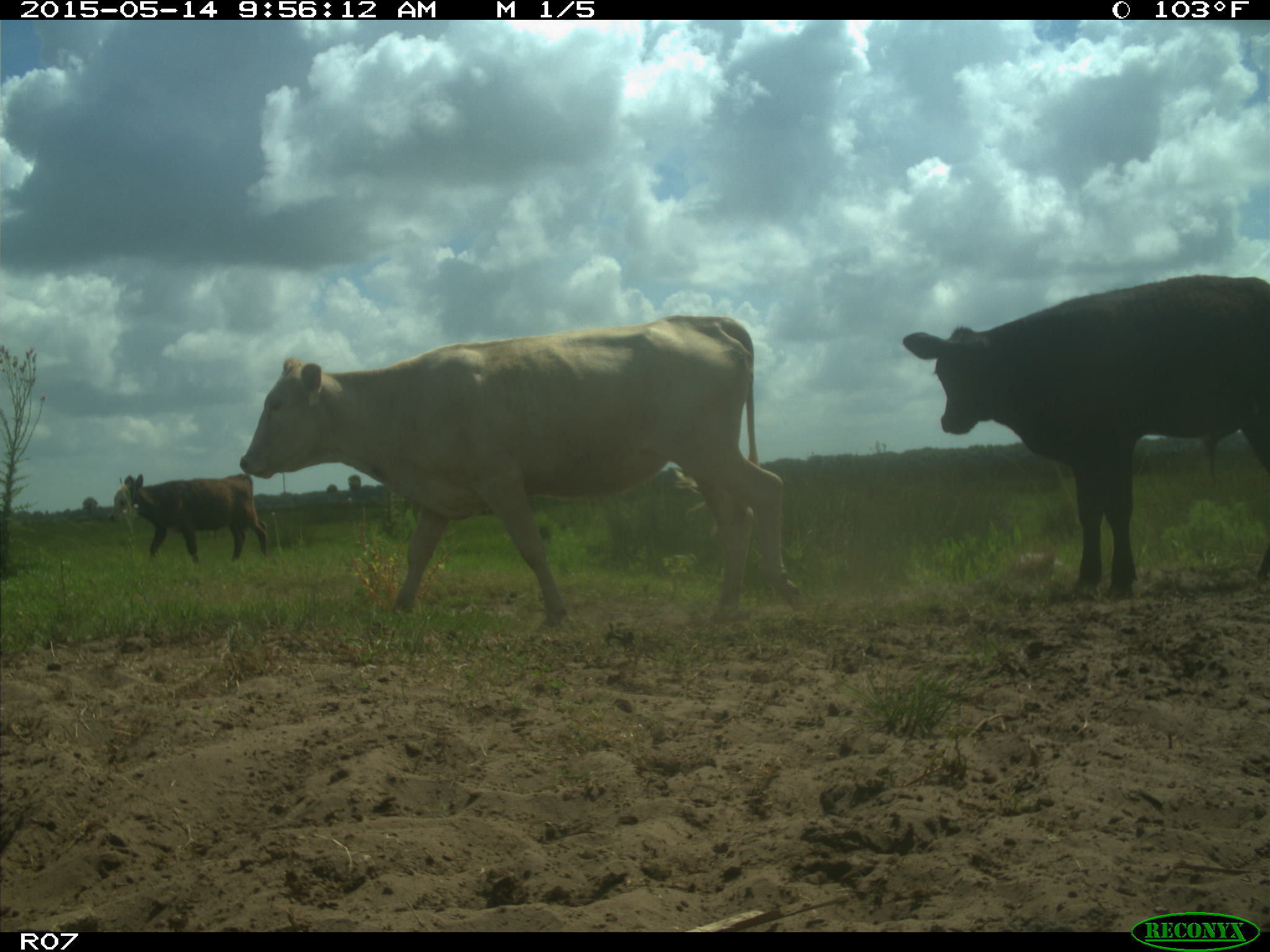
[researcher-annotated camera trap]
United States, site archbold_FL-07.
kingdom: Animalia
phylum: Chordata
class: Mammalia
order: Artiodactyla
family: Bovidae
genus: Bos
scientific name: Bos taurus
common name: domestic cow